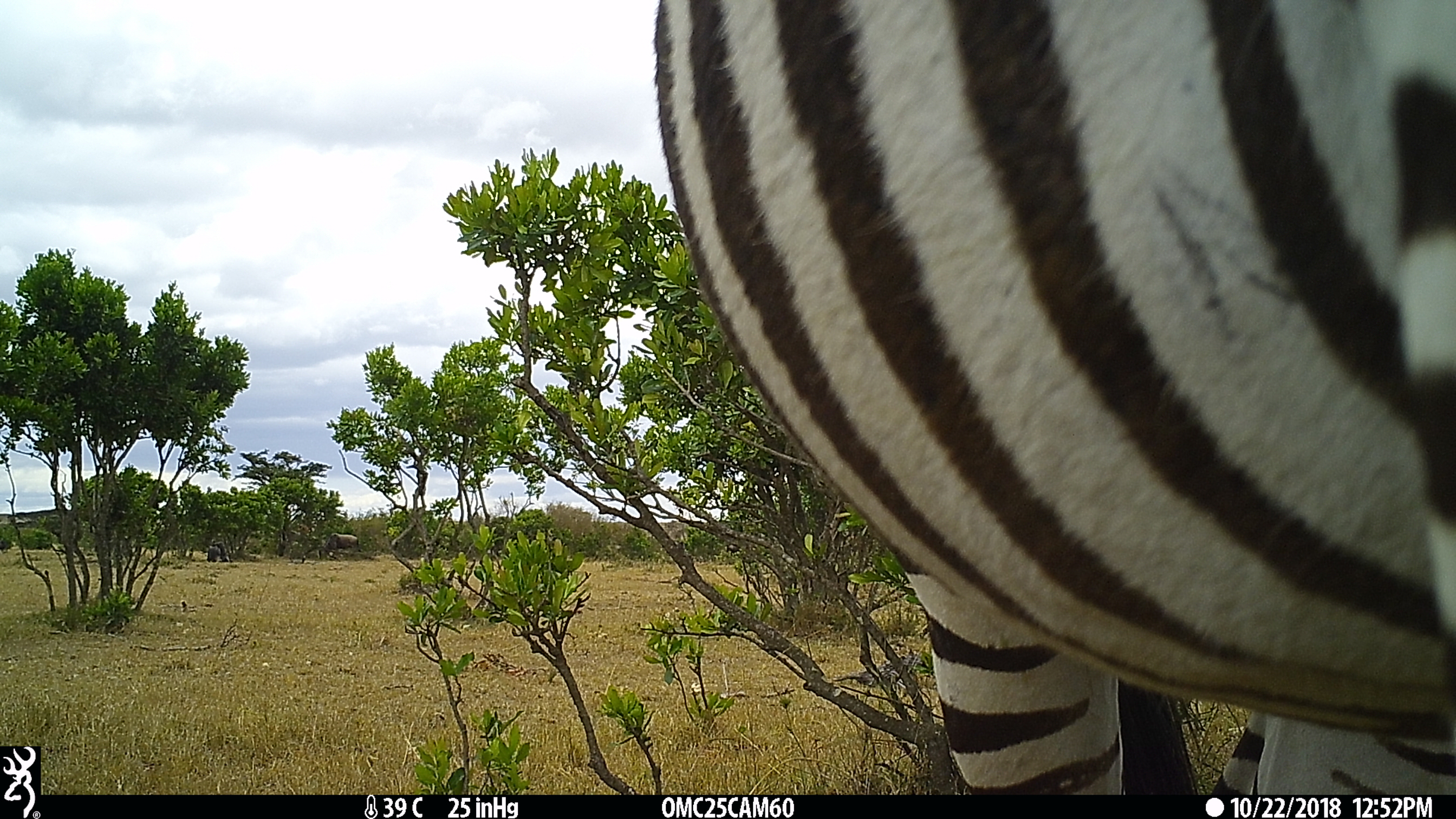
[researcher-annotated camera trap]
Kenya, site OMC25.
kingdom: Animalia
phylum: Chordata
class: Mammalia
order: Artiodactyla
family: Bovidae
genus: Connochaetes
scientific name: Connochaetes taurinus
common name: blue wildebeest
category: wildebeest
Wildebeest (blue wildebeest) (Connochaetes taurinus).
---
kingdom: Animalia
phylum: Chordata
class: Mammalia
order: Perissodactyla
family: Equidae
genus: Equus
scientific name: Equus quagga burchellii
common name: burchell's zebra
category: zebra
Zebra (burchell's zebra) (Equus quagga burchellii).